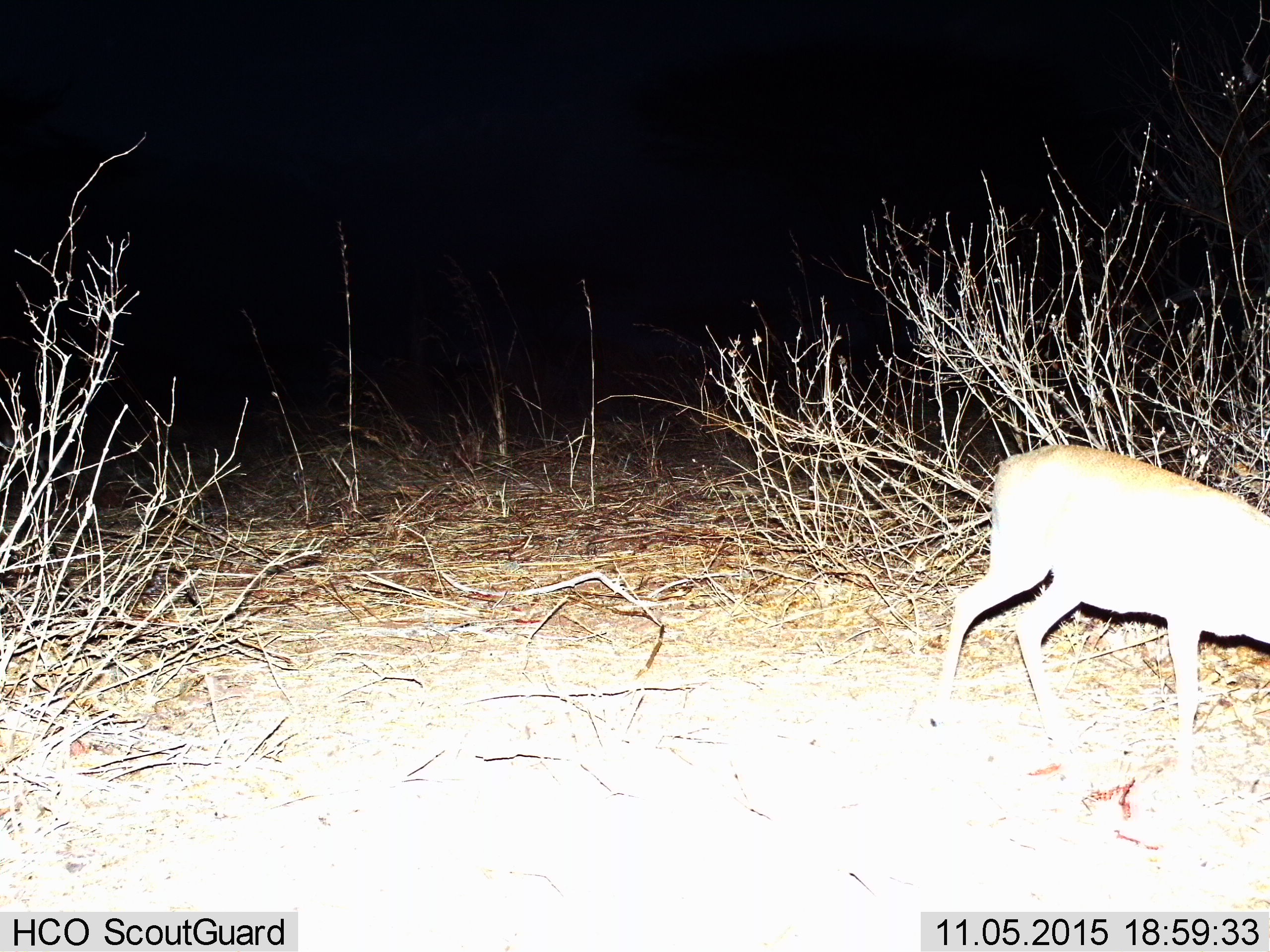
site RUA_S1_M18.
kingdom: Animalia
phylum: Chordata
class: Mammalia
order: Artiodactyla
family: Bovidae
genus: Madoqua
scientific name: Madoqua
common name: dik-dik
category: dikdik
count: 1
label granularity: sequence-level